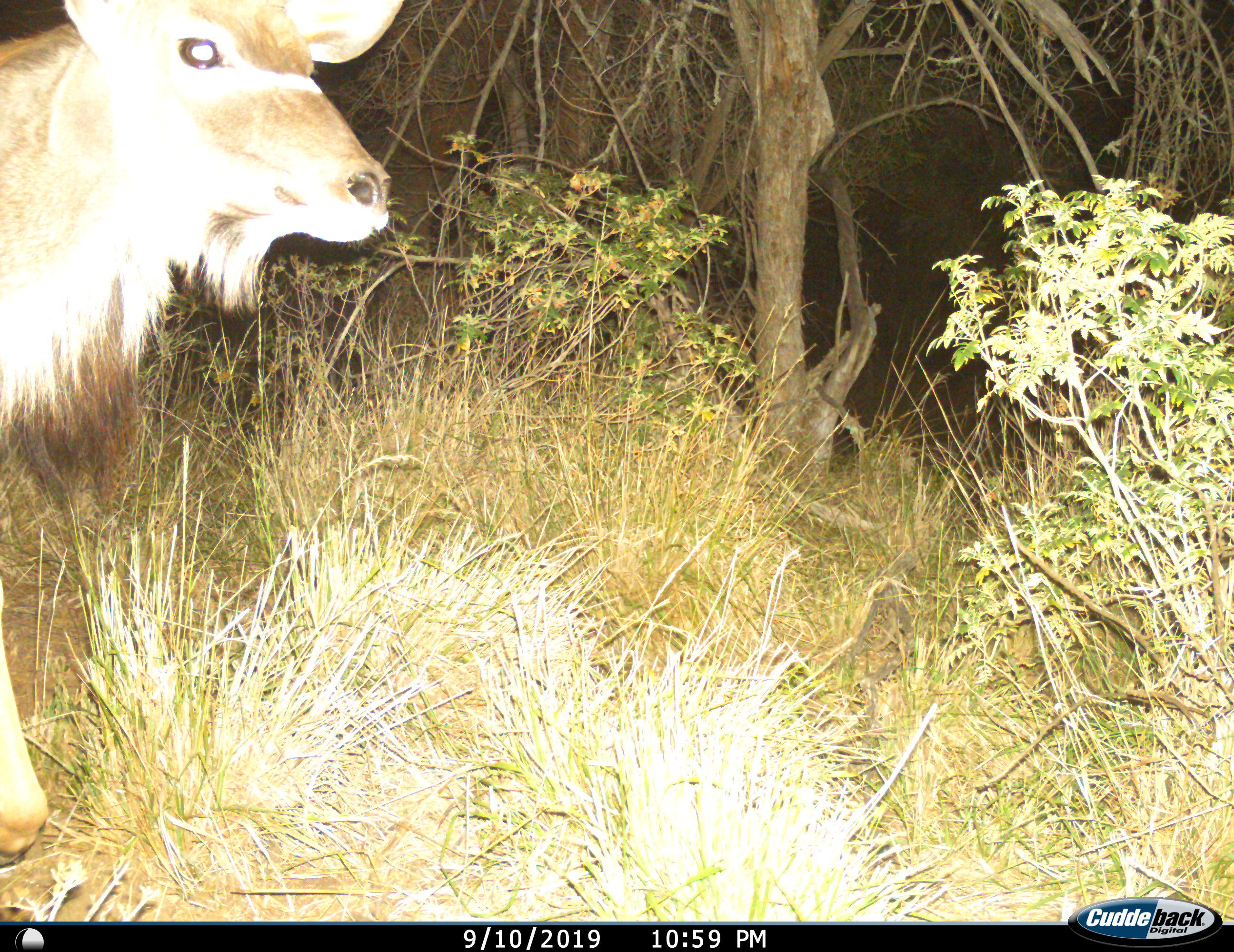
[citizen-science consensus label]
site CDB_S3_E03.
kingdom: Animalia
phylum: Chordata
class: Mammalia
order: Artiodactyla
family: Bovidae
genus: Tragelaphus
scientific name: Tragelaphus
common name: kudu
Kudu (Tragelaphus), count 1. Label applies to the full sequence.